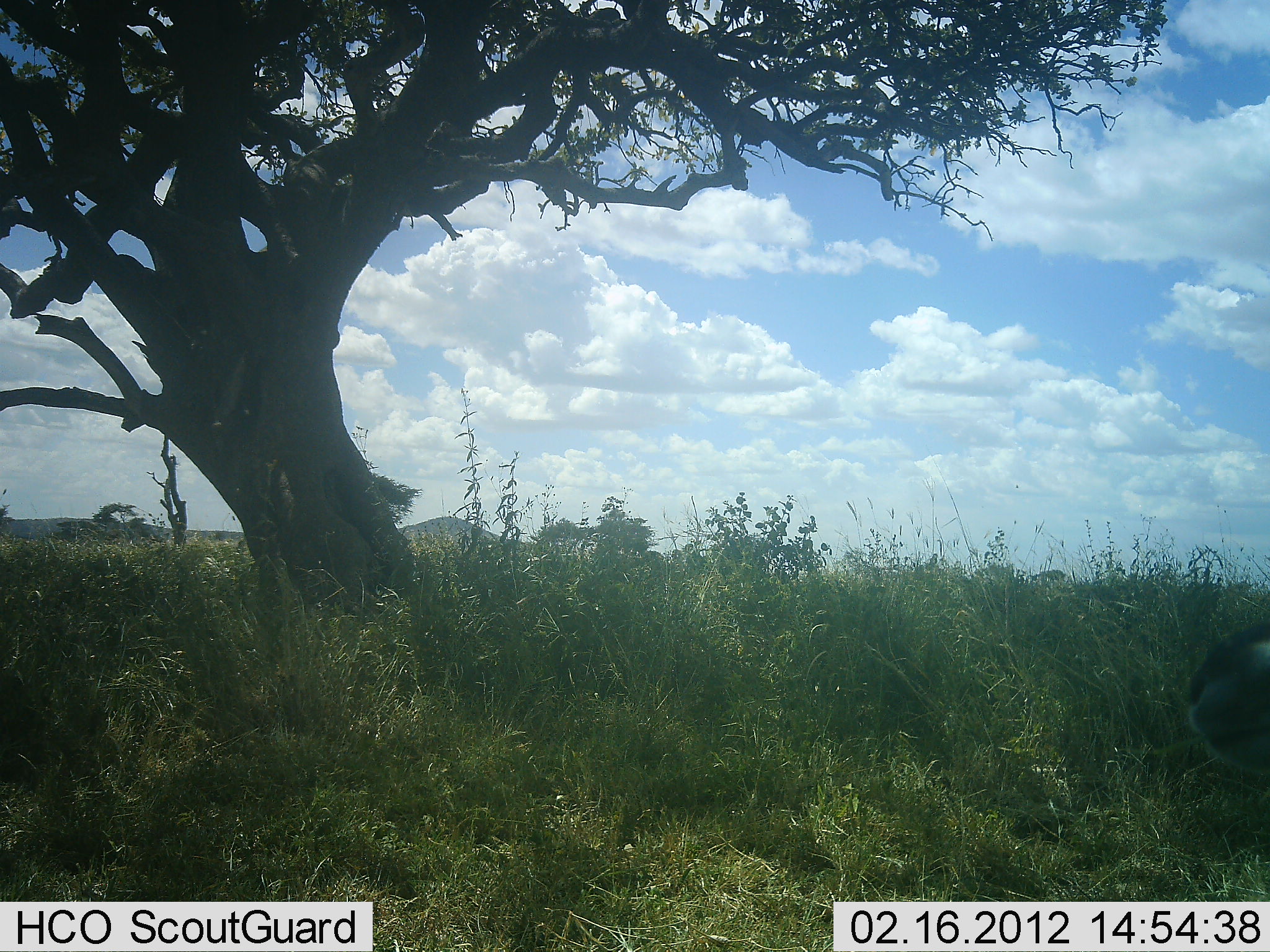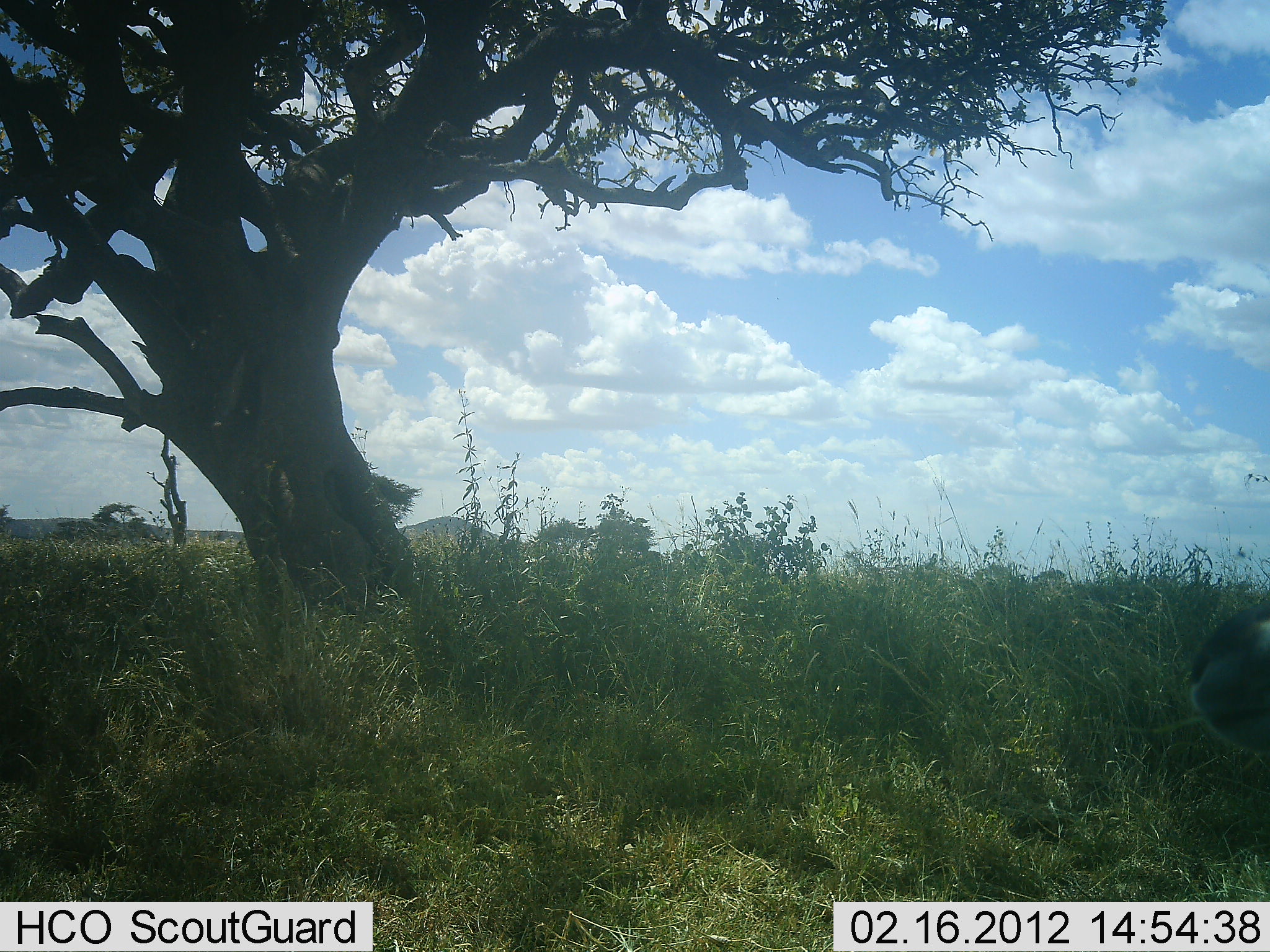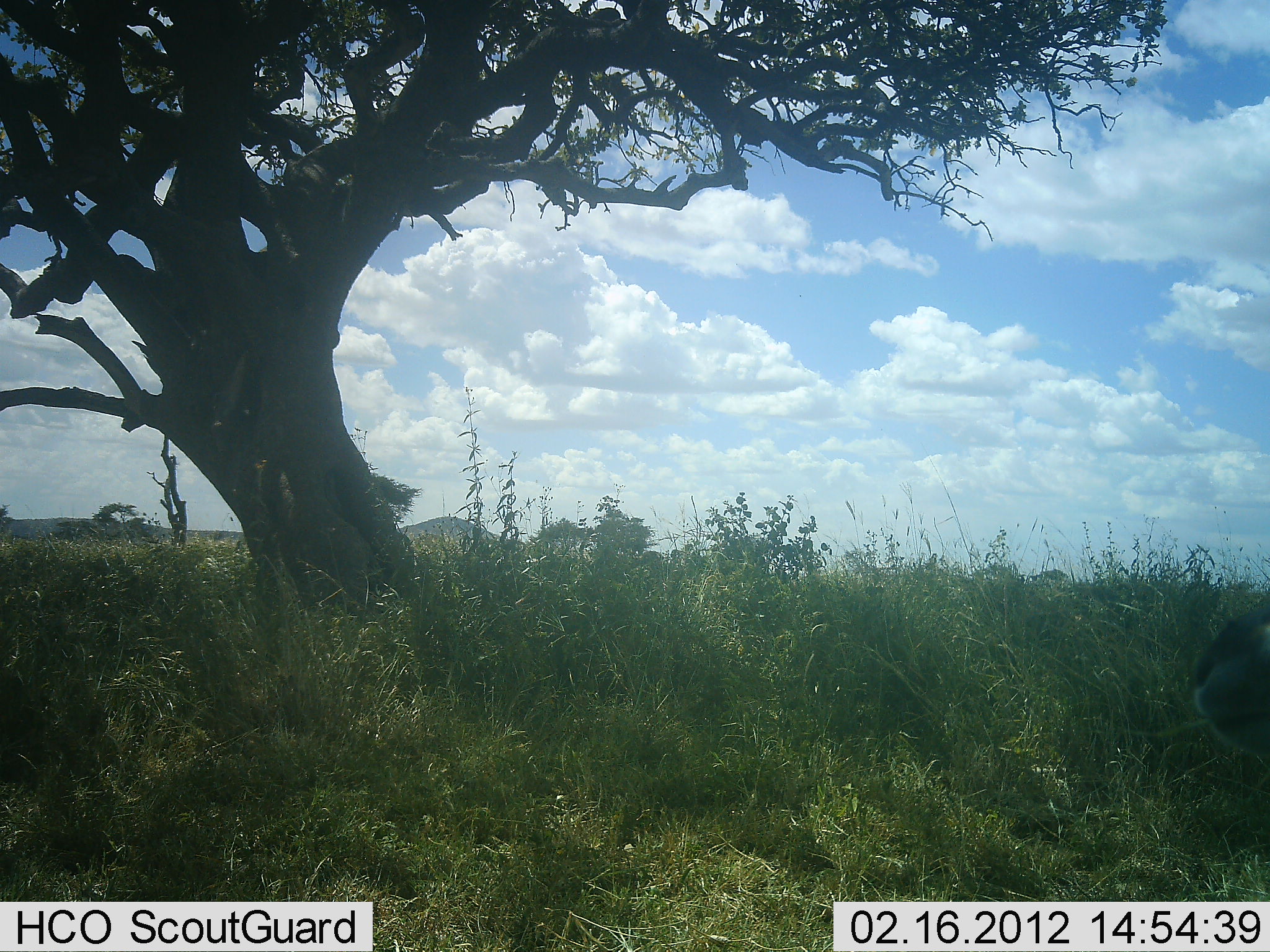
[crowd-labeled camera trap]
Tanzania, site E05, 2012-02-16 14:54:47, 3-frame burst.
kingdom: Animalia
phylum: Chordata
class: Mammalia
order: Artiodactyla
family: Bovidae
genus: Nanger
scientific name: Nanger granti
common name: grant's gazelle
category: gazellegrants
Gazellegrants (grant's gazelle) (Nanger granti), count 1. Behavior (volunteer vote fractions): standing 40%, resting 60%, moving 0%, interacting 0%. Young present (vote fraction): 0%. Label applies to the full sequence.